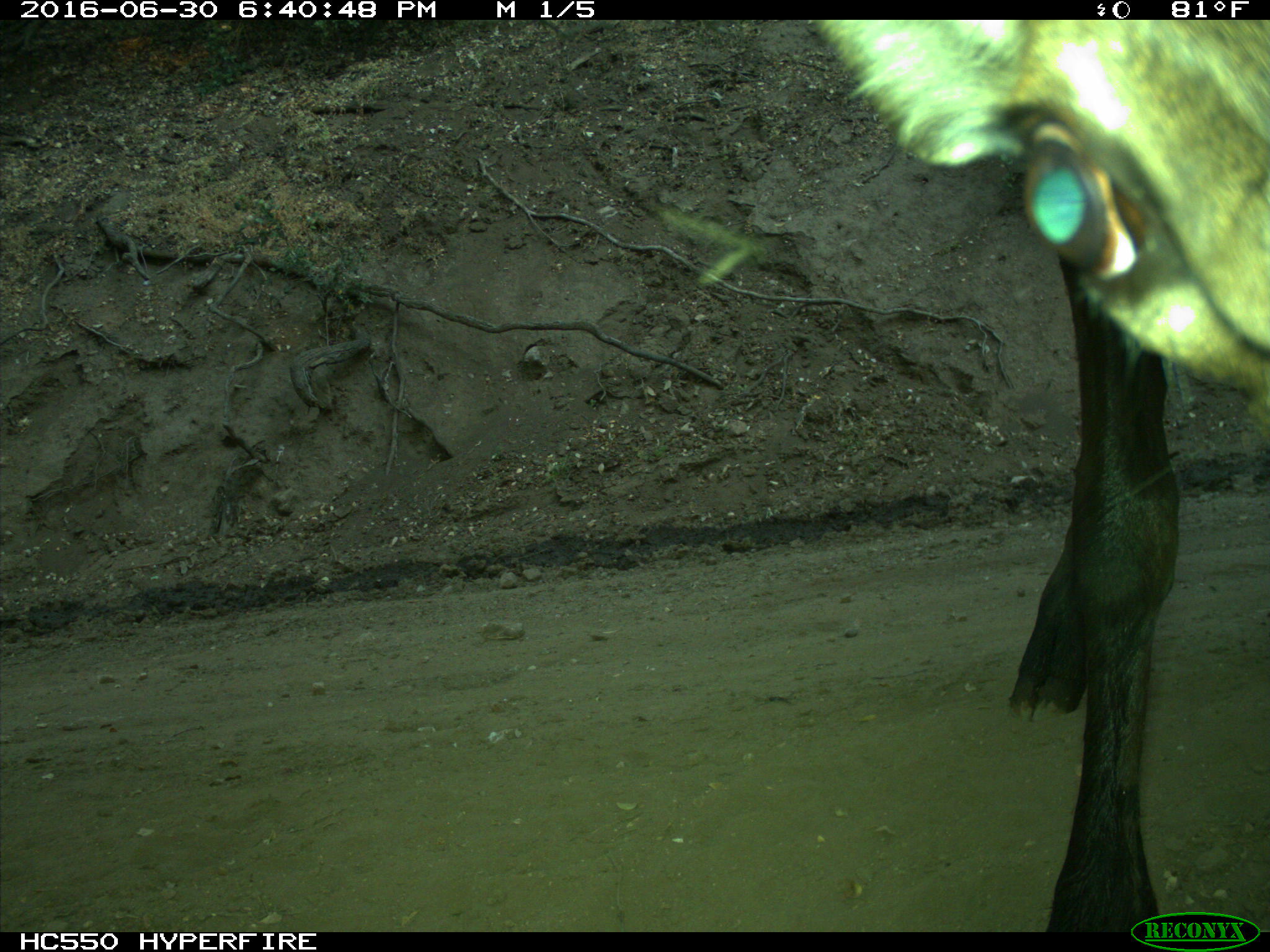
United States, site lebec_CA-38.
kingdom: Animalia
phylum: Chordata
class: Mammalia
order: Artiodactyla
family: Cervidae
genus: Cervus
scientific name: Cervus canadensis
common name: elk